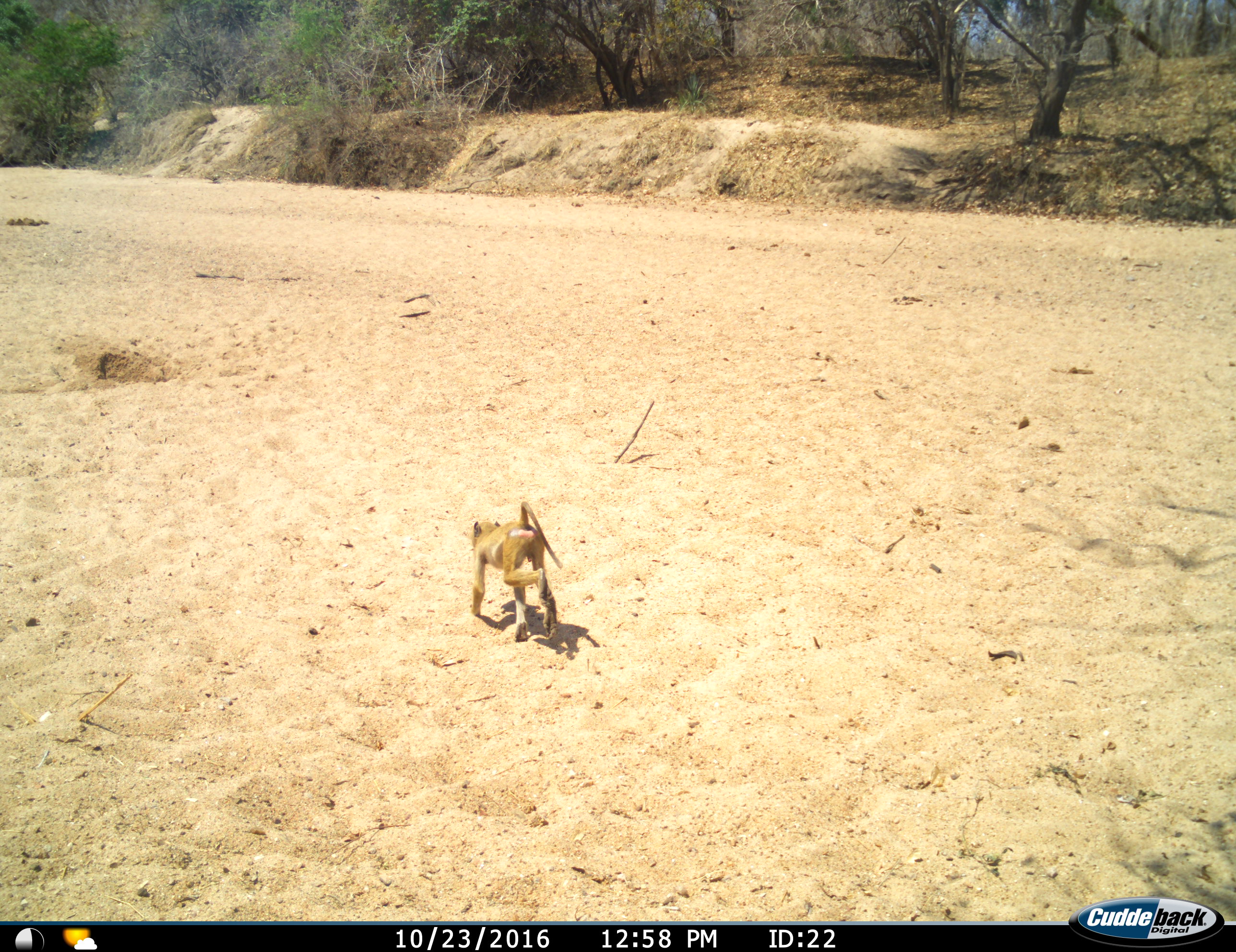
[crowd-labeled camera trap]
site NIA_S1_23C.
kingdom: Animalia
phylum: Chordata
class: Mammalia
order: Primates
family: Cercopithecidae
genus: Papio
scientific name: Papio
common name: baboon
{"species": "baboon (Papio)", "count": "1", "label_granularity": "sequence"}